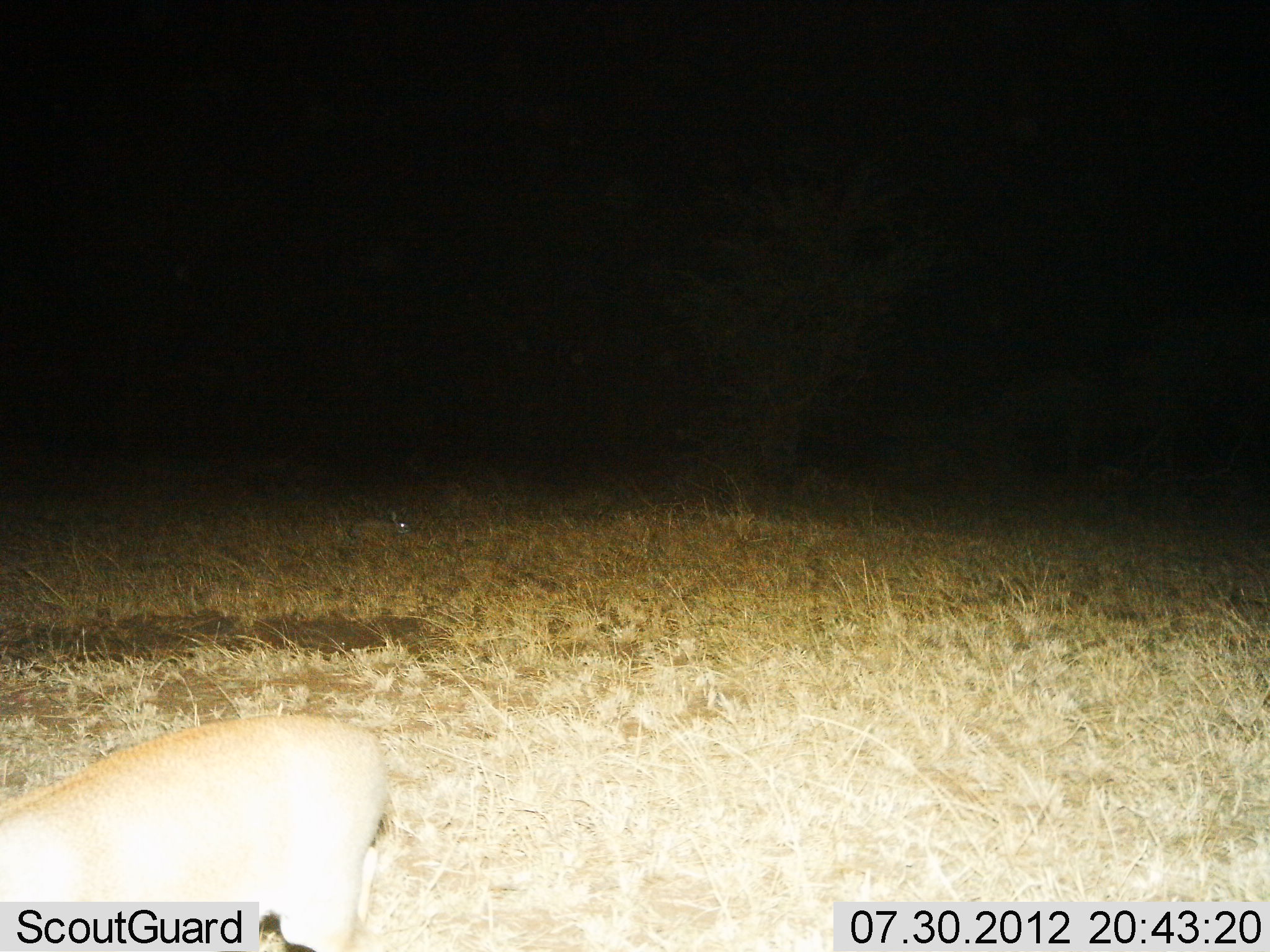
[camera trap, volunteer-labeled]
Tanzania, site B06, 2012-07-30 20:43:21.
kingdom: Animalia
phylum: Chordata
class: Mammalia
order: Lagomorpha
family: Leporidae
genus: Lepus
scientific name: Lepus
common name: hare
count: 1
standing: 40%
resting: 40%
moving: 20%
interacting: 0%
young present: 0%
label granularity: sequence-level